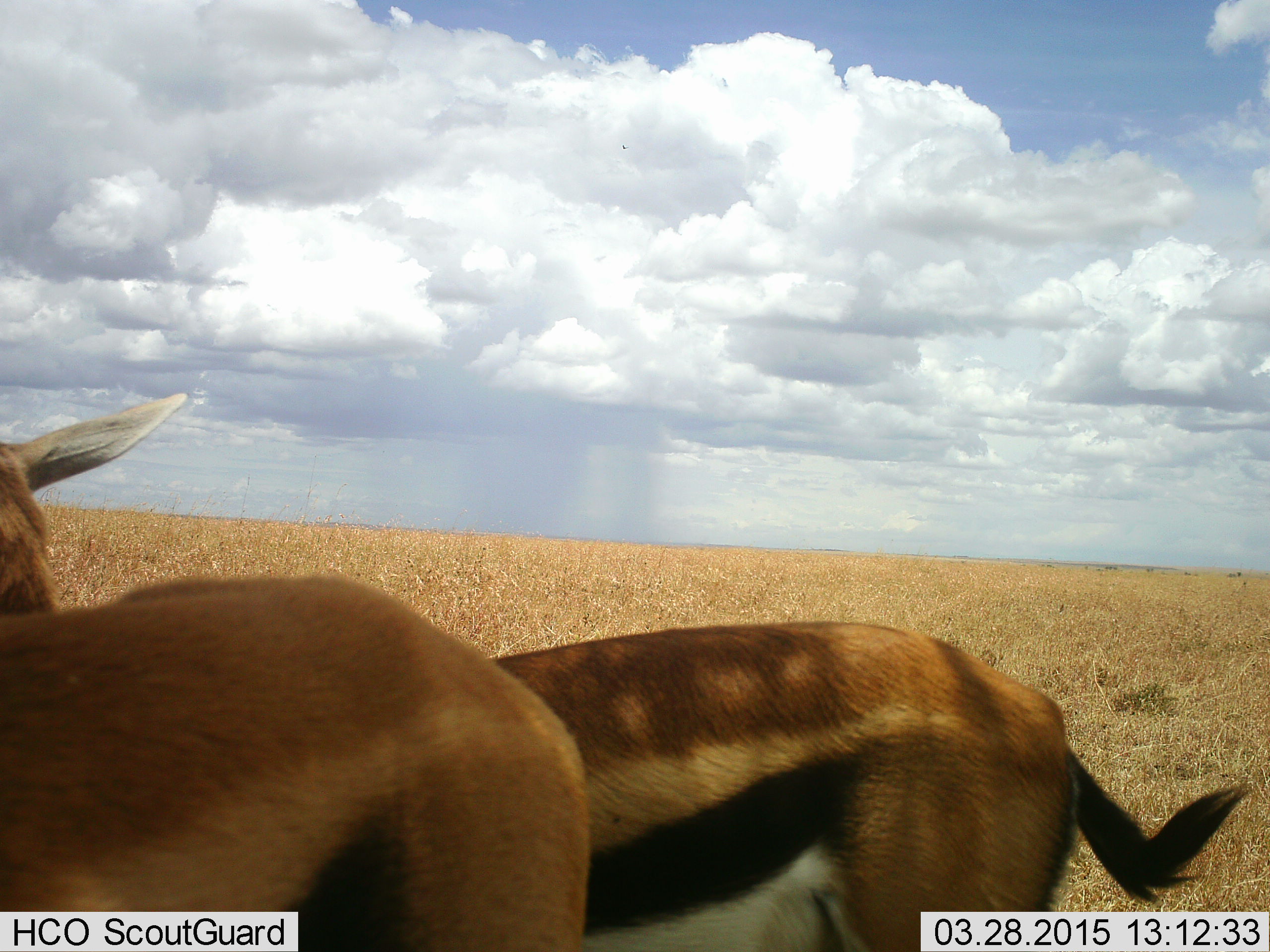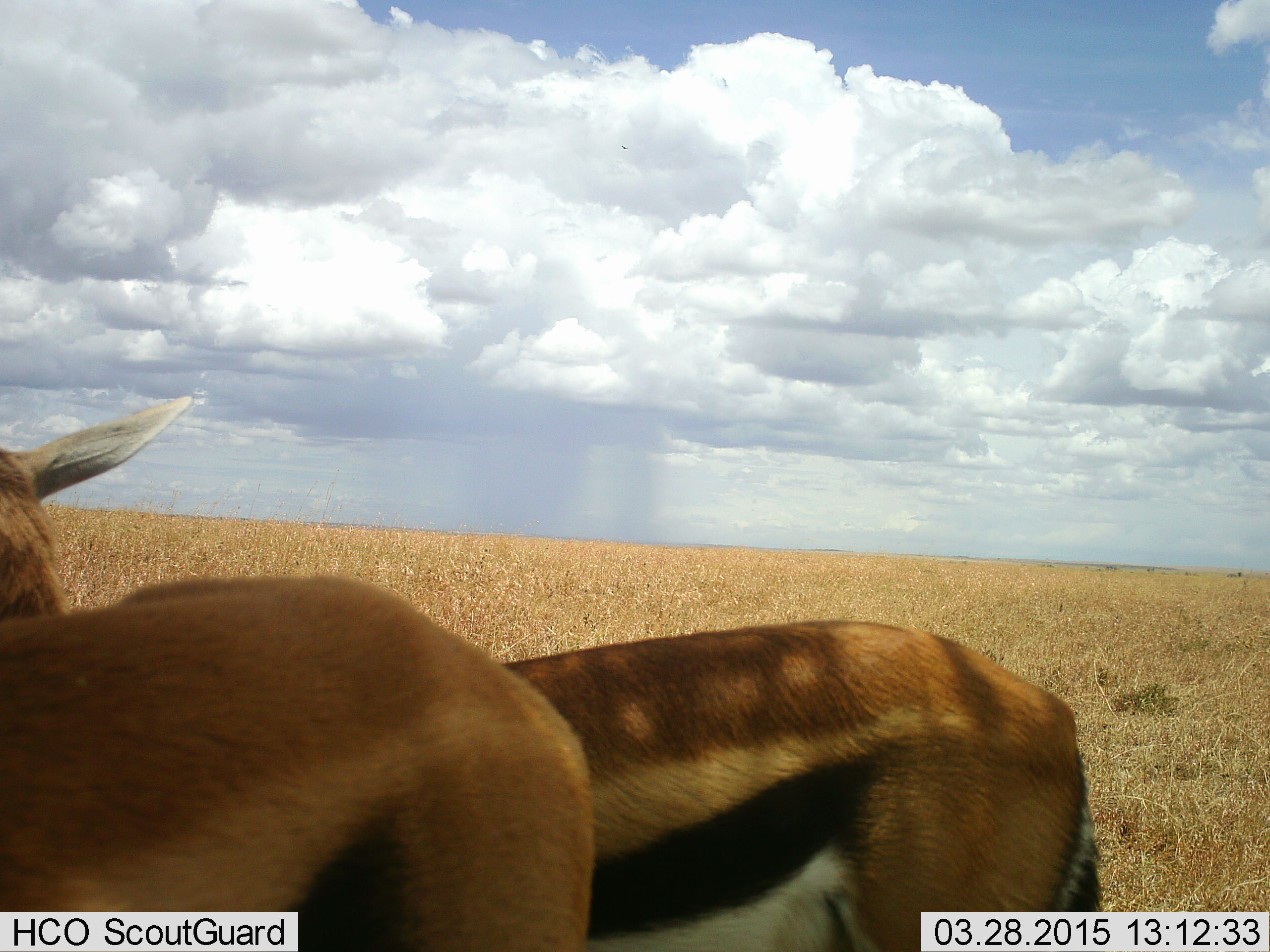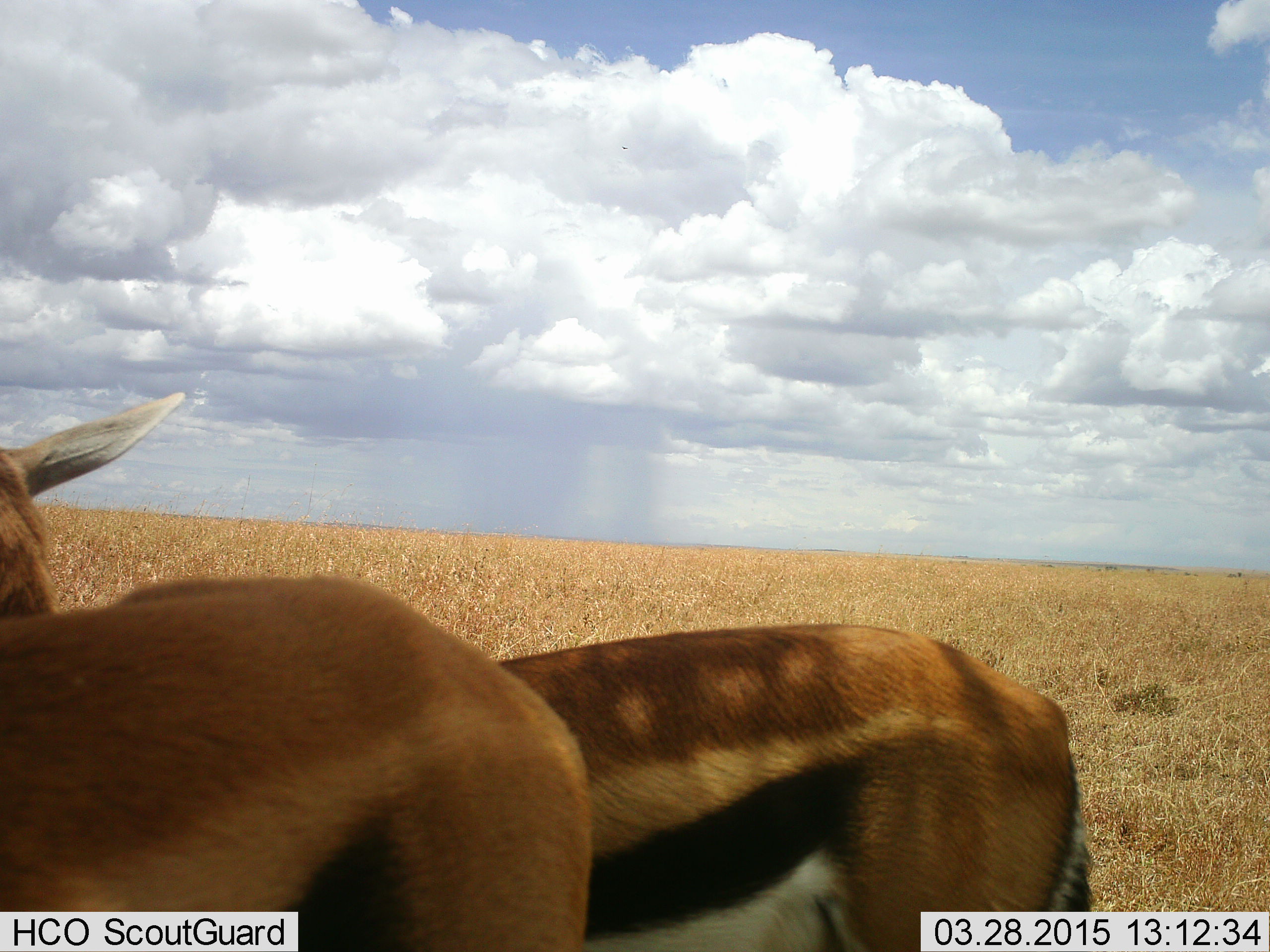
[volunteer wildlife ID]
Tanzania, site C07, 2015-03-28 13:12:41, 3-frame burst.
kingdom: Animalia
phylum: Chordata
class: Mammalia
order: Artiodactyla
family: Bovidae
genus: Eudorcas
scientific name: Eudorcas thomsonii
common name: thomson's gazelle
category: gazellethomsons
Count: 2.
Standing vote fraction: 100%.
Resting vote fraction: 0%.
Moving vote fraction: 10%.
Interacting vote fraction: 10%.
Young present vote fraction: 0%.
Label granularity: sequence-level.